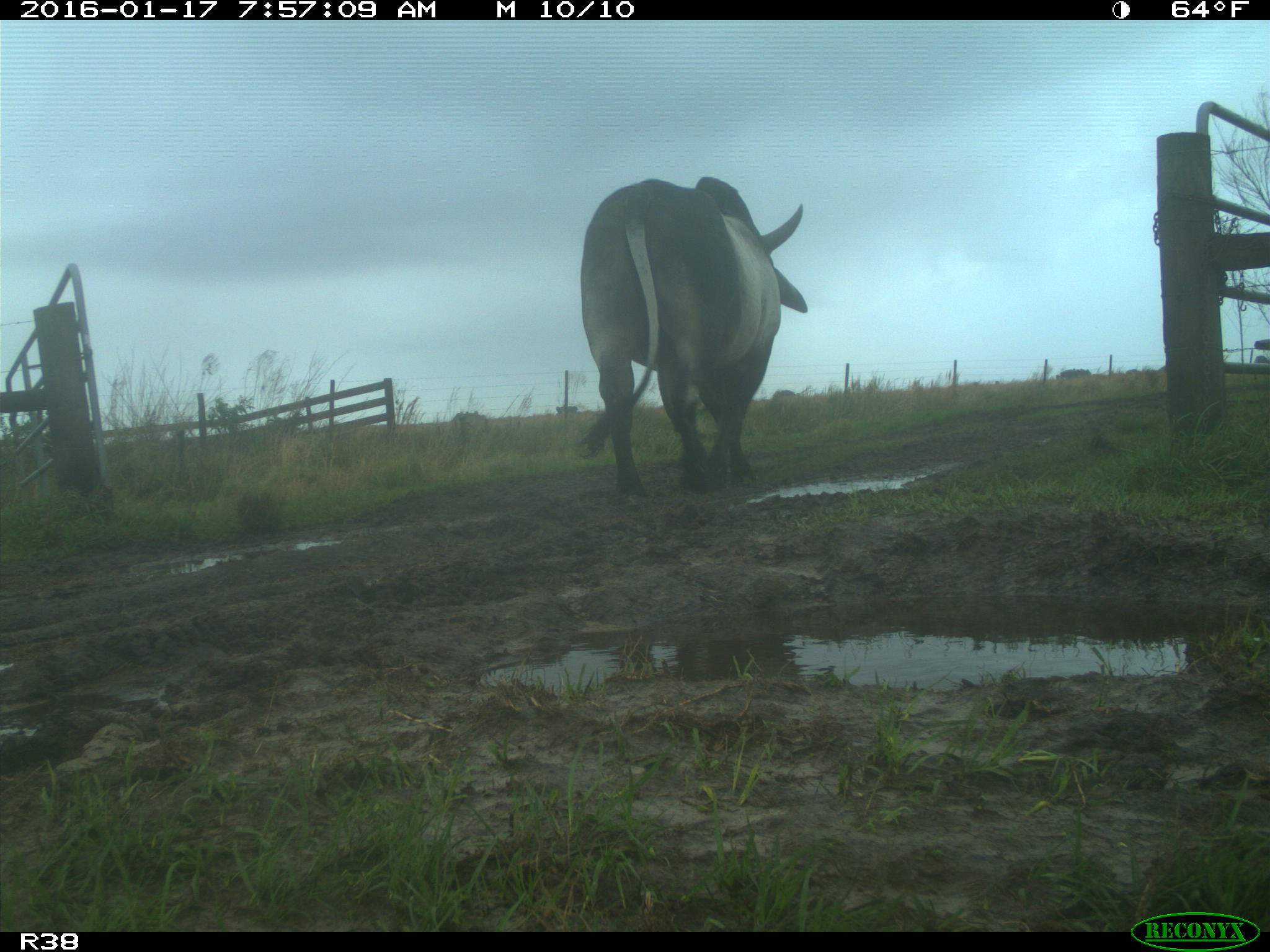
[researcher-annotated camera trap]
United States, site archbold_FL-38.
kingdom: Animalia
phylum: Chordata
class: Mammalia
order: Artiodactyla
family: Bovidae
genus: Bos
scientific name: Bos taurus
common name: domestic cow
Bos taurus (domestic cow).